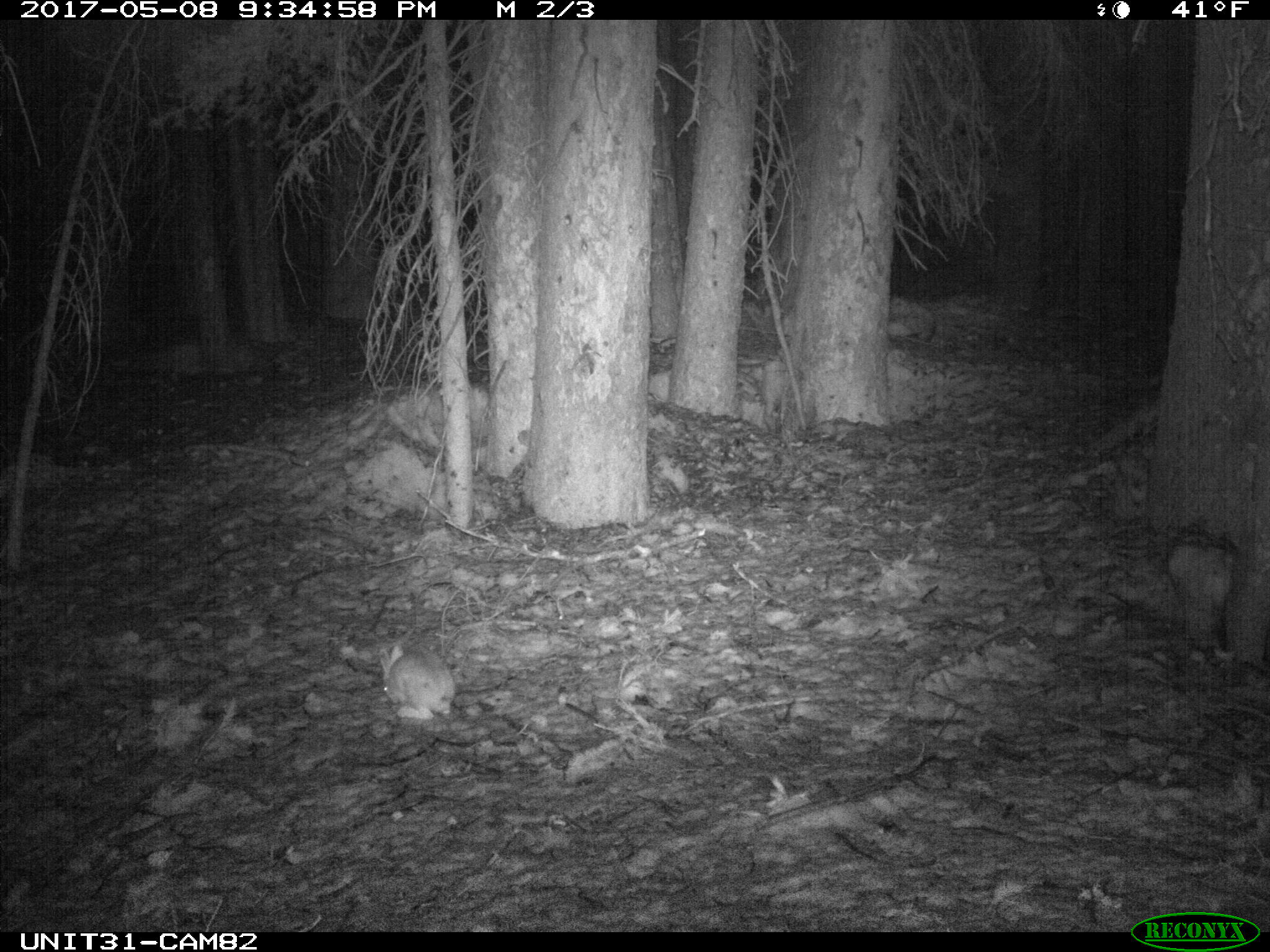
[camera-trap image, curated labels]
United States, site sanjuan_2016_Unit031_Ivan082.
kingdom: Animalia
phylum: Chordata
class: Mammalia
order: Lagomorpha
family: Leporidae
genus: Lepus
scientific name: Lepus americanus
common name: snowshoe hare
Lepus americanus (snowshoe hare).